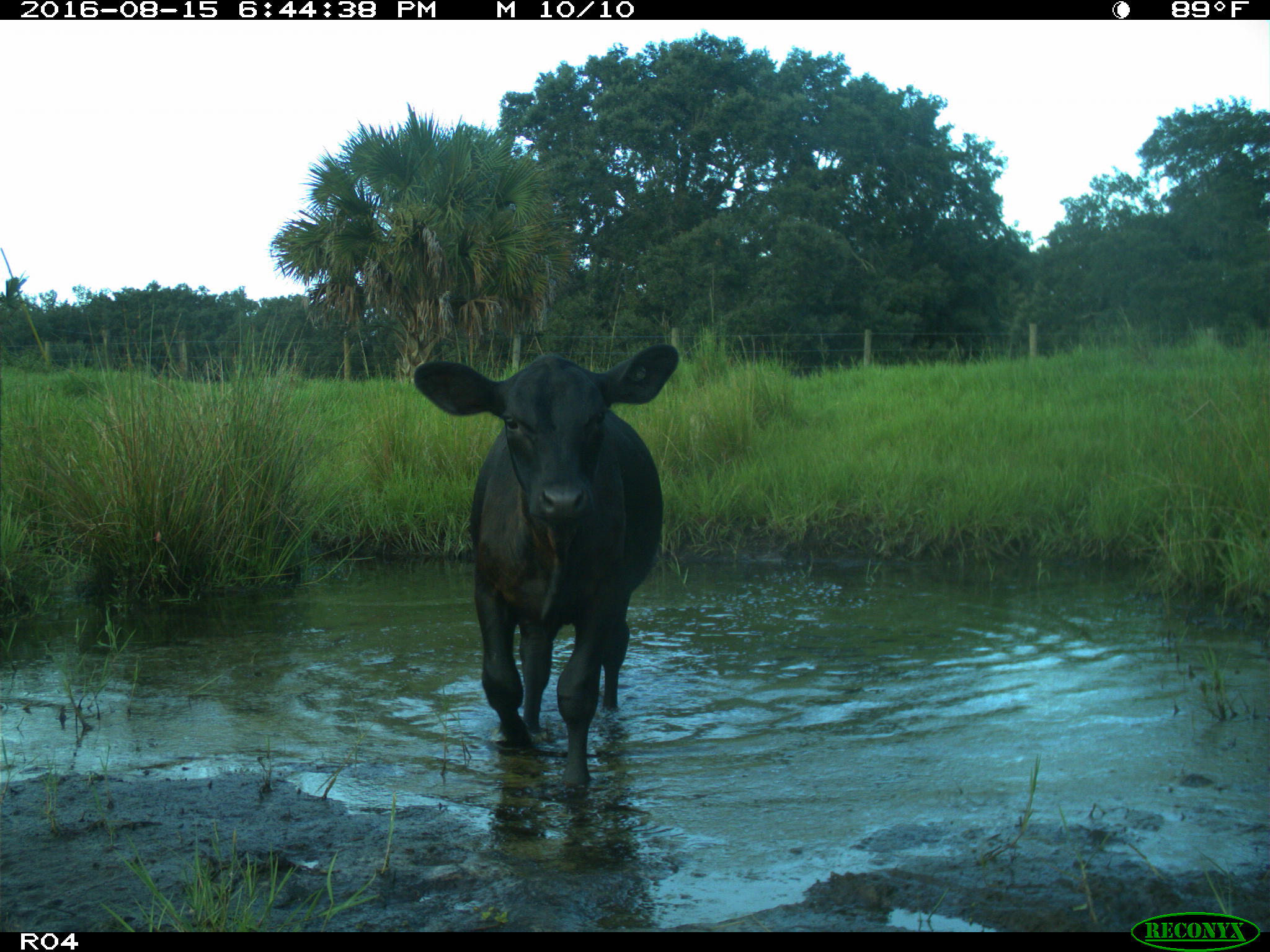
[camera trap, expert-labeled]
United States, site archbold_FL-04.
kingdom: Animalia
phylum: Chordata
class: Mammalia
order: Artiodactyla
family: Bovidae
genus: Bos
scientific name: Bos taurus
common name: domestic cow